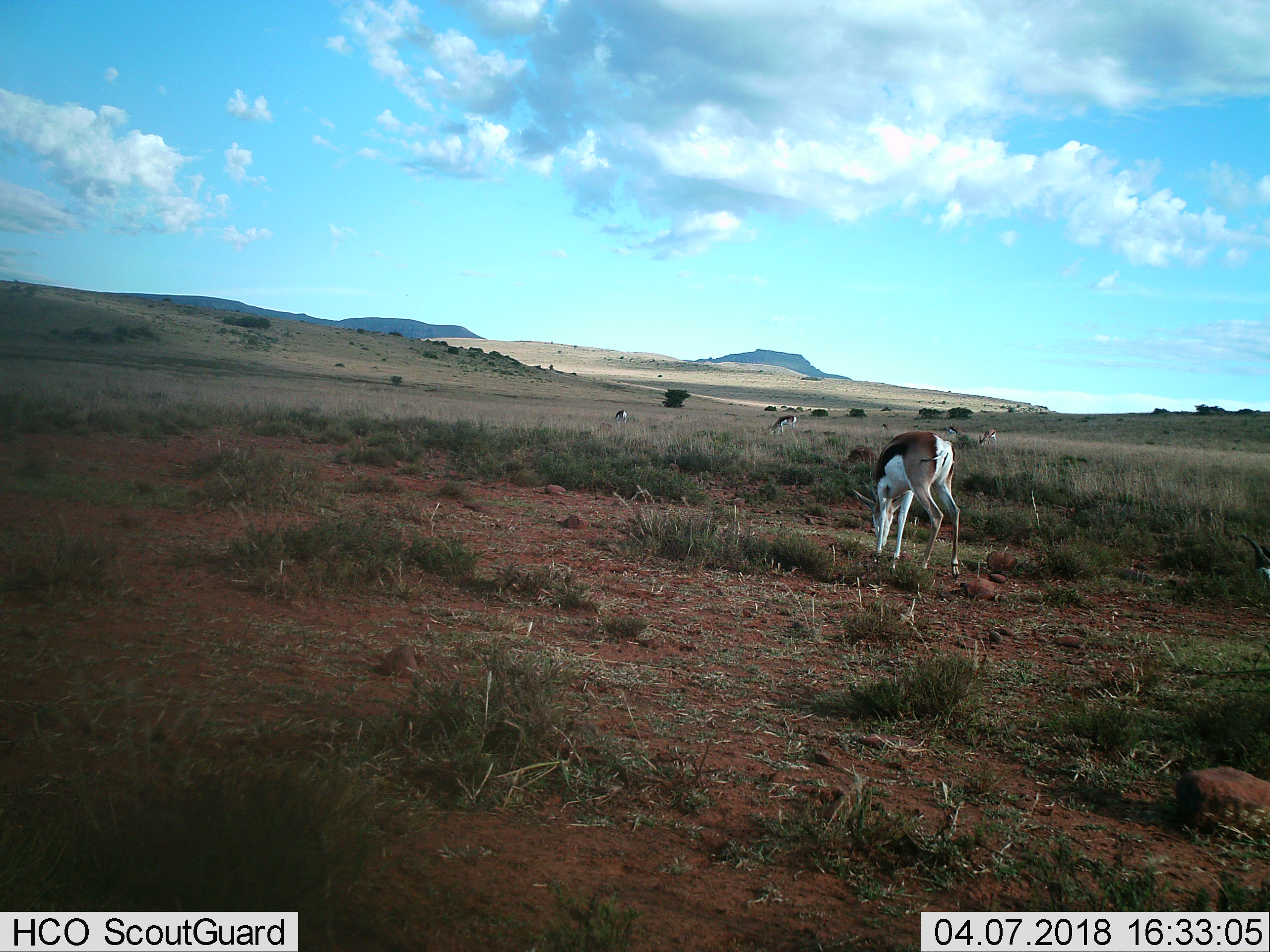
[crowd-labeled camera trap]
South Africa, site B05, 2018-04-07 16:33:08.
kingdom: Animalia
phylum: Chordata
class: Mammalia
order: Artiodactyla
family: Bovidae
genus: Antidorcas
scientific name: Antidorcas marsupialis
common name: springbok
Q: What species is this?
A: Springbok (Antidorcas marsupialis).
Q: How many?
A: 6.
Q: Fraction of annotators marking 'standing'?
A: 50%.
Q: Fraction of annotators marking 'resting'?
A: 0%.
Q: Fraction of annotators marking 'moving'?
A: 25%.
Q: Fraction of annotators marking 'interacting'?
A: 0%.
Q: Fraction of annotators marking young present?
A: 0%.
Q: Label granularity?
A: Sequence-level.